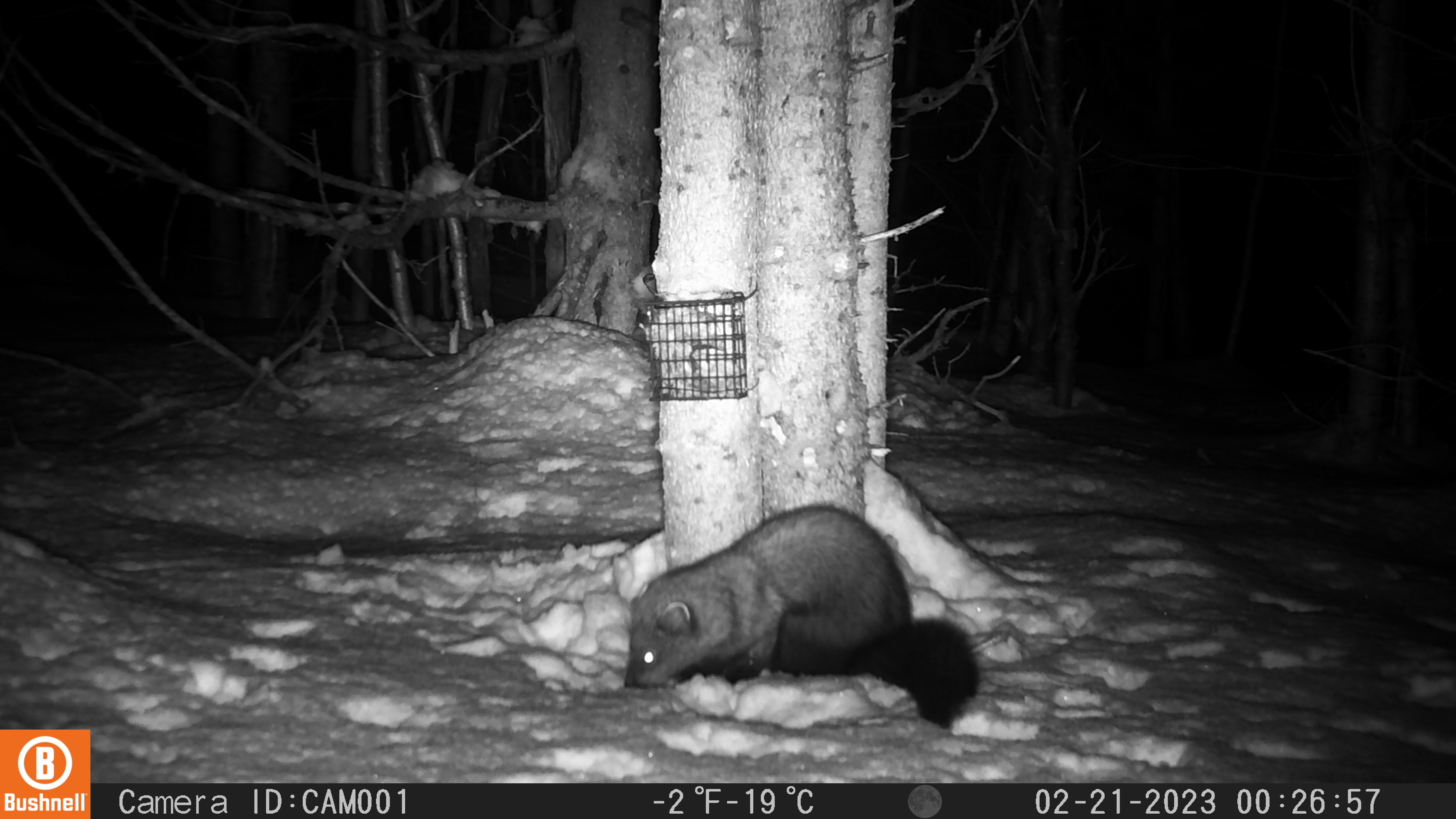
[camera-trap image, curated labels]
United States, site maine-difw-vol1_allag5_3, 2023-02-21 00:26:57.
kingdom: Animalia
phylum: Chordata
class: Mammalia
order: Carnivora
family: Mustelidae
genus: Pekania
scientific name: Pekania pennanti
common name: fisher